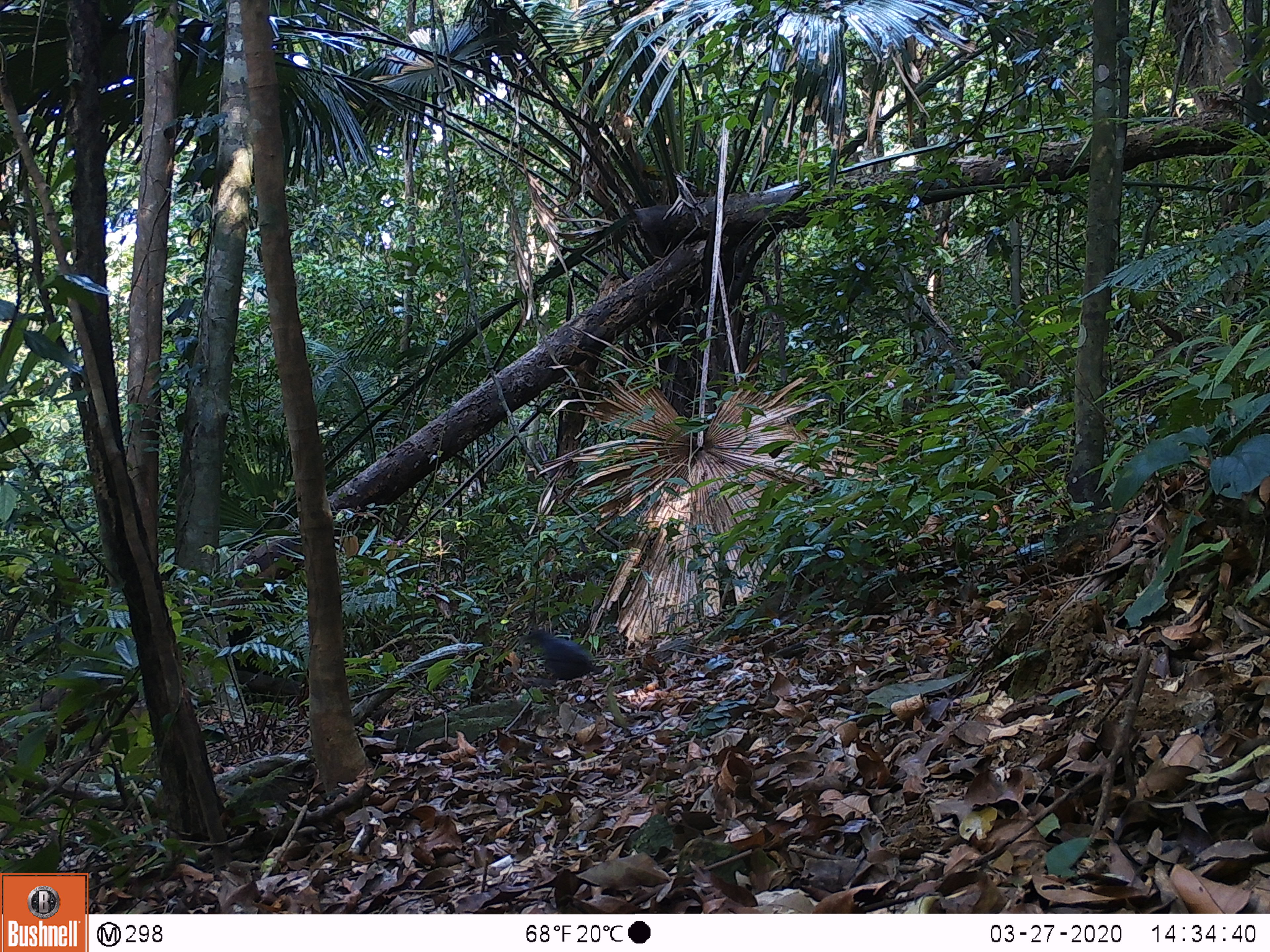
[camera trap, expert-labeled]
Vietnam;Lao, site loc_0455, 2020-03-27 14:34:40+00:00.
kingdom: Animalia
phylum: Chordata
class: Aves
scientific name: Aves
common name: bird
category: unidentified bird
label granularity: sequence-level